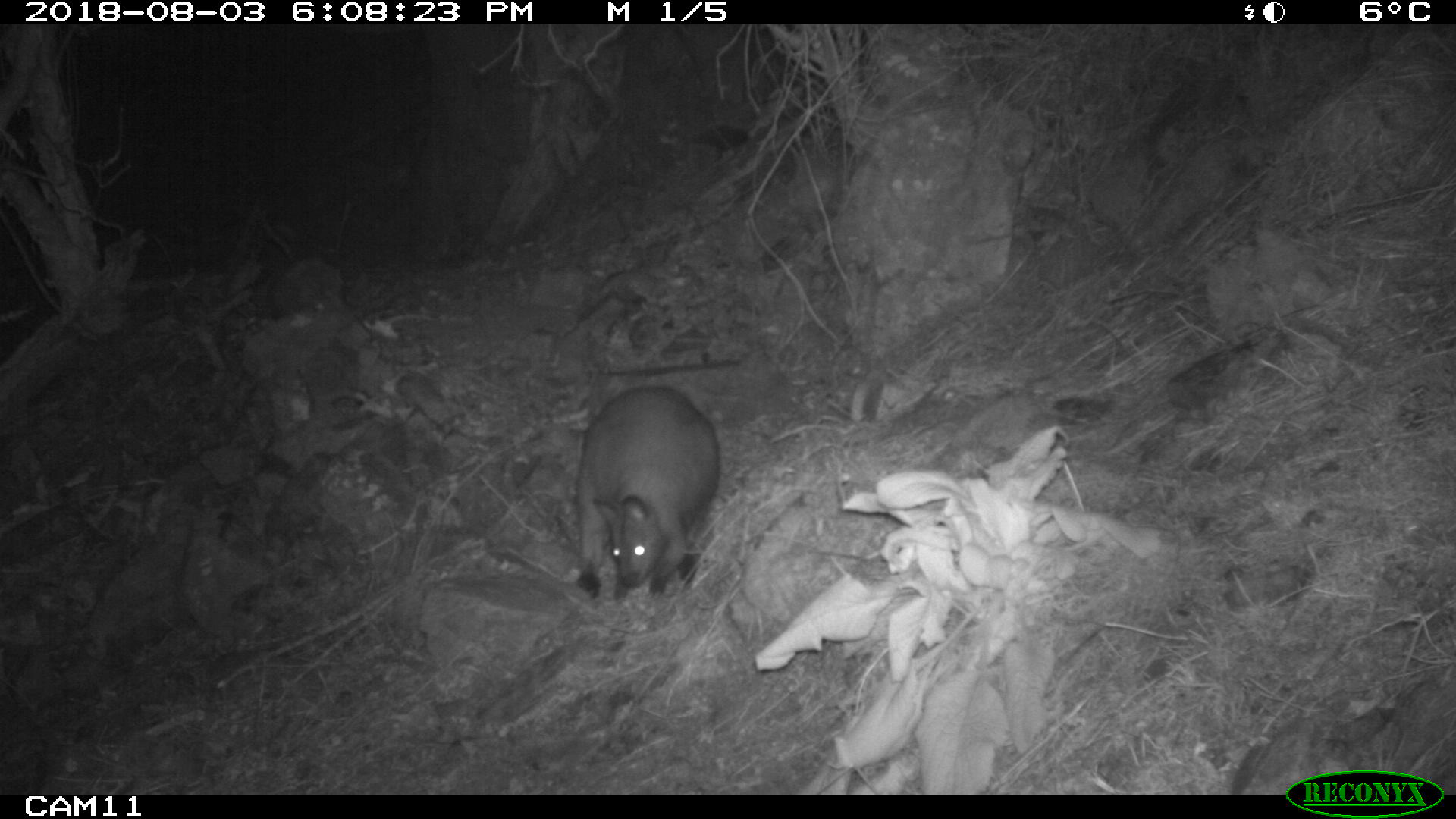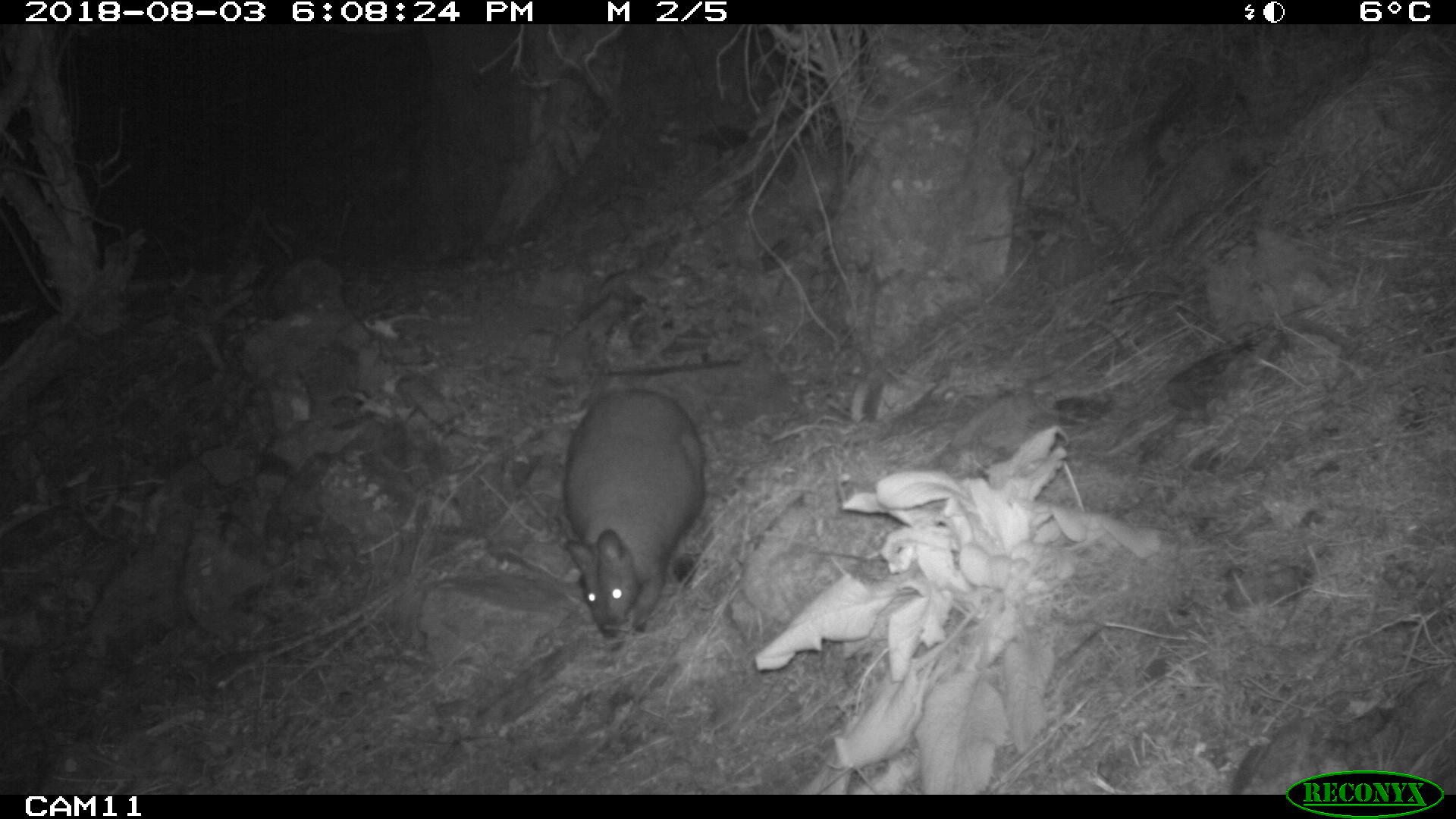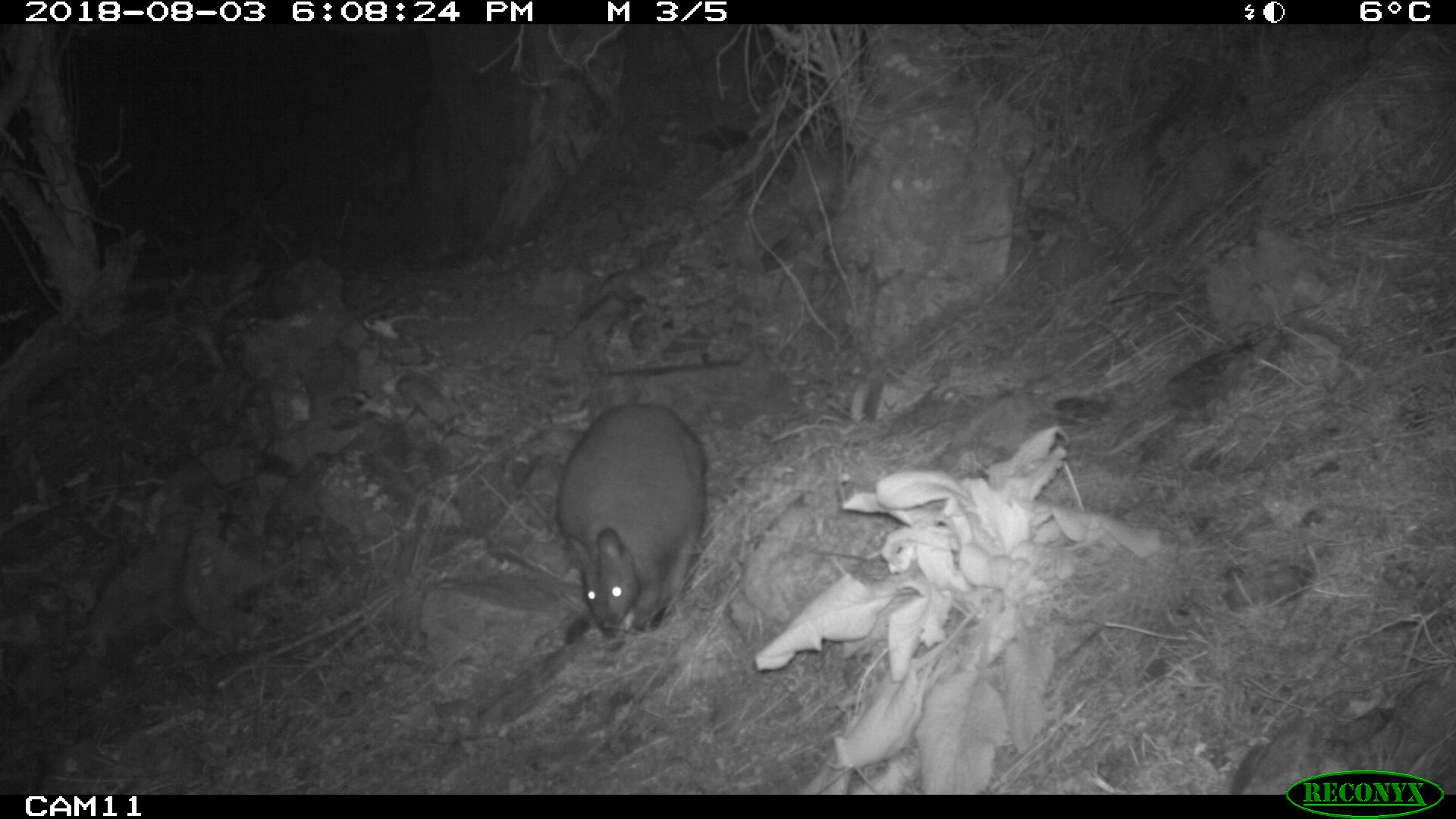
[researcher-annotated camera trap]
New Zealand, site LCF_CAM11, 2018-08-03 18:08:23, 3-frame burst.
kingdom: Animalia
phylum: Chordata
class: Mammalia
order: Diprotodontia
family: Macropodidae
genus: Notamacropus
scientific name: Notamacropus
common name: wallaby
Wallaby (Notamacropus).